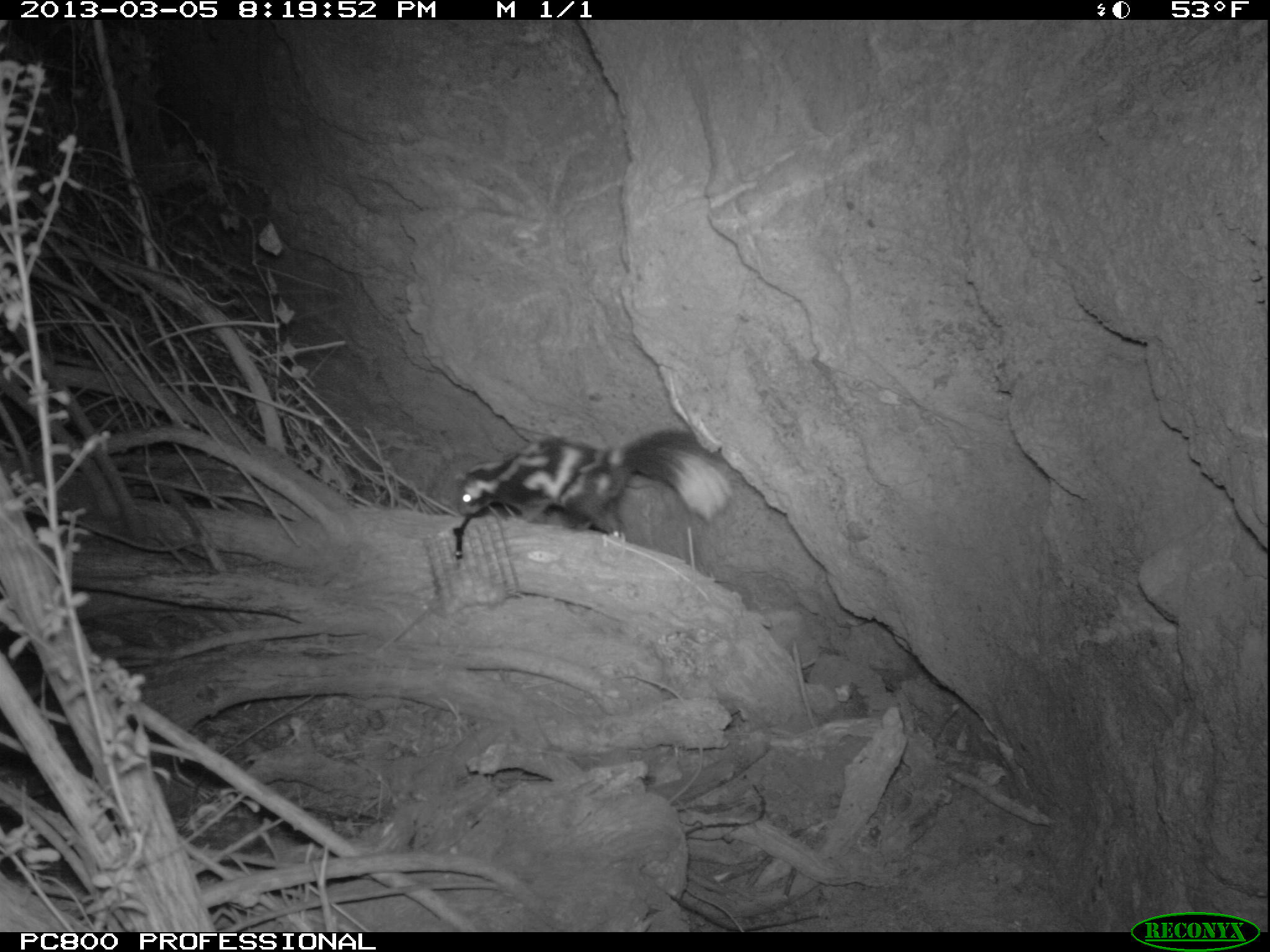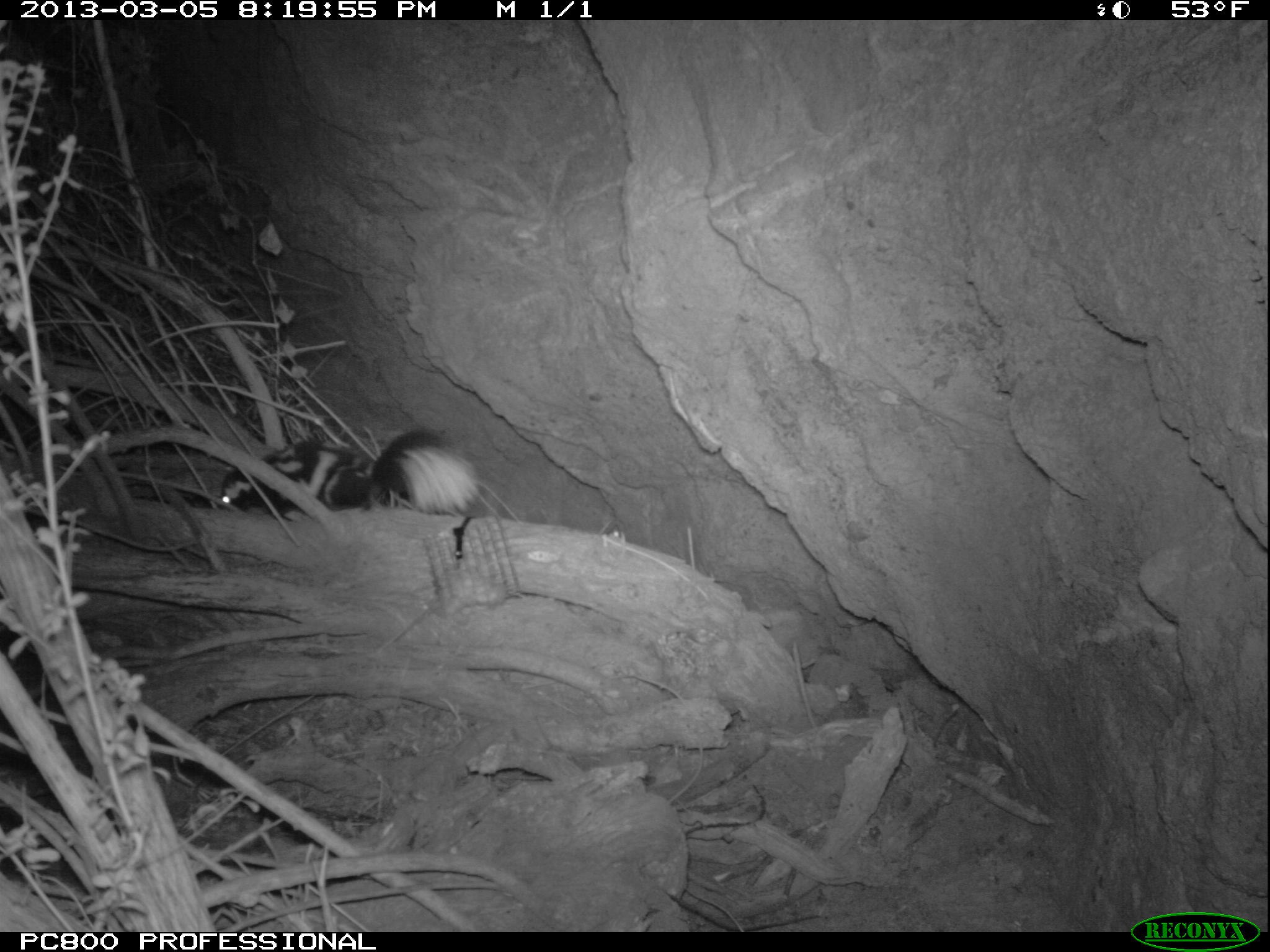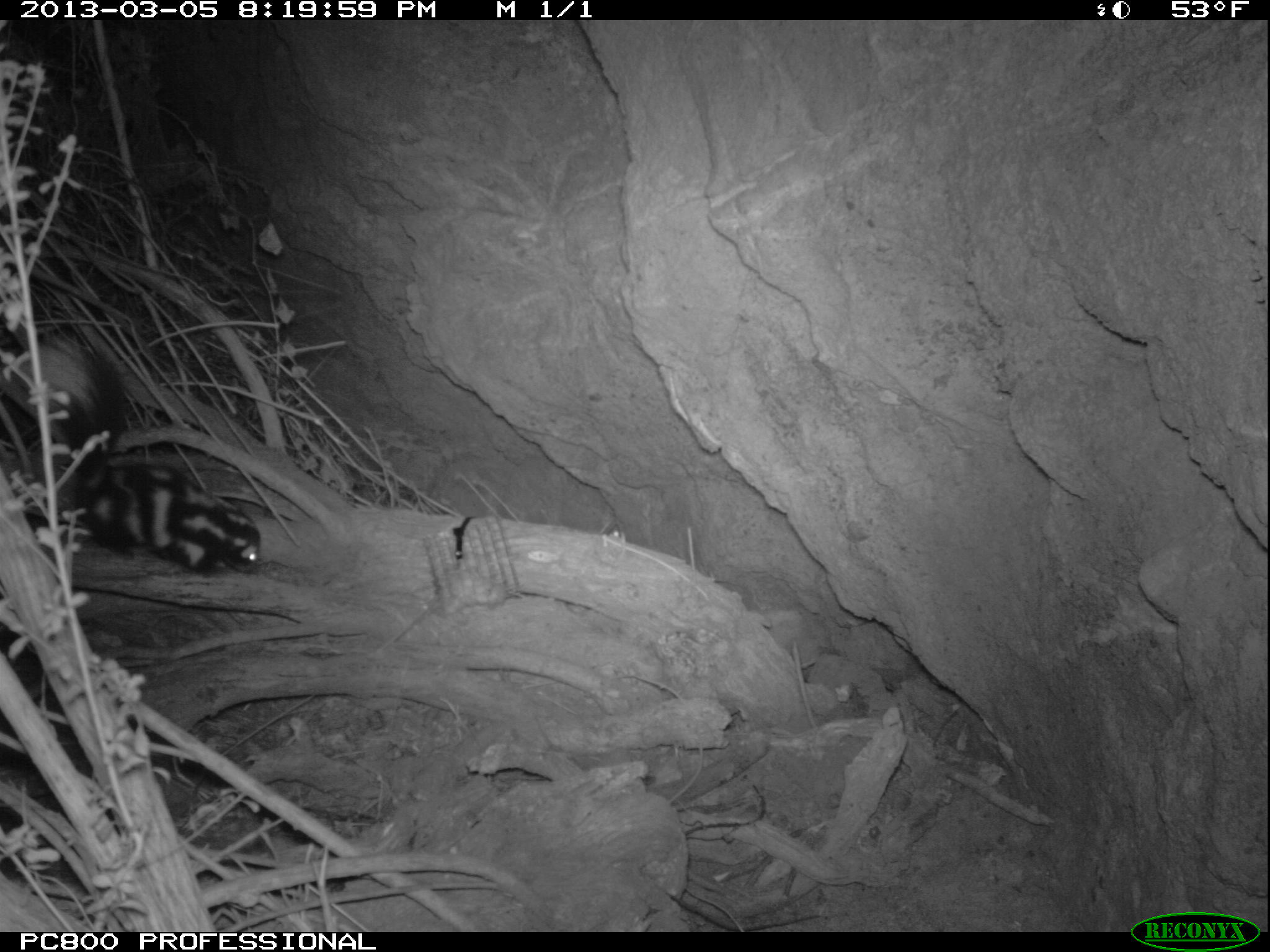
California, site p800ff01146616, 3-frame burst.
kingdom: Animalia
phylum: Chordata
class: Mammalia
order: Carnivora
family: Mephitidae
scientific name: Mephitidae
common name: skunk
Skunk (Mephitidae).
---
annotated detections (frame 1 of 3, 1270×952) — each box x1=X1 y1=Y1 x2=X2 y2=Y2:
skunk: x1=453 y1=428 x2=735 y2=543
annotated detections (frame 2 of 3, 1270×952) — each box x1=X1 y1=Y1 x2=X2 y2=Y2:
skunk: x1=213 y1=426 x2=486 y2=518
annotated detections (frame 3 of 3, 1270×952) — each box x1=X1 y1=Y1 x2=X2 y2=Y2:
skunk: x1=24 y1=337 x2=260 y2=576